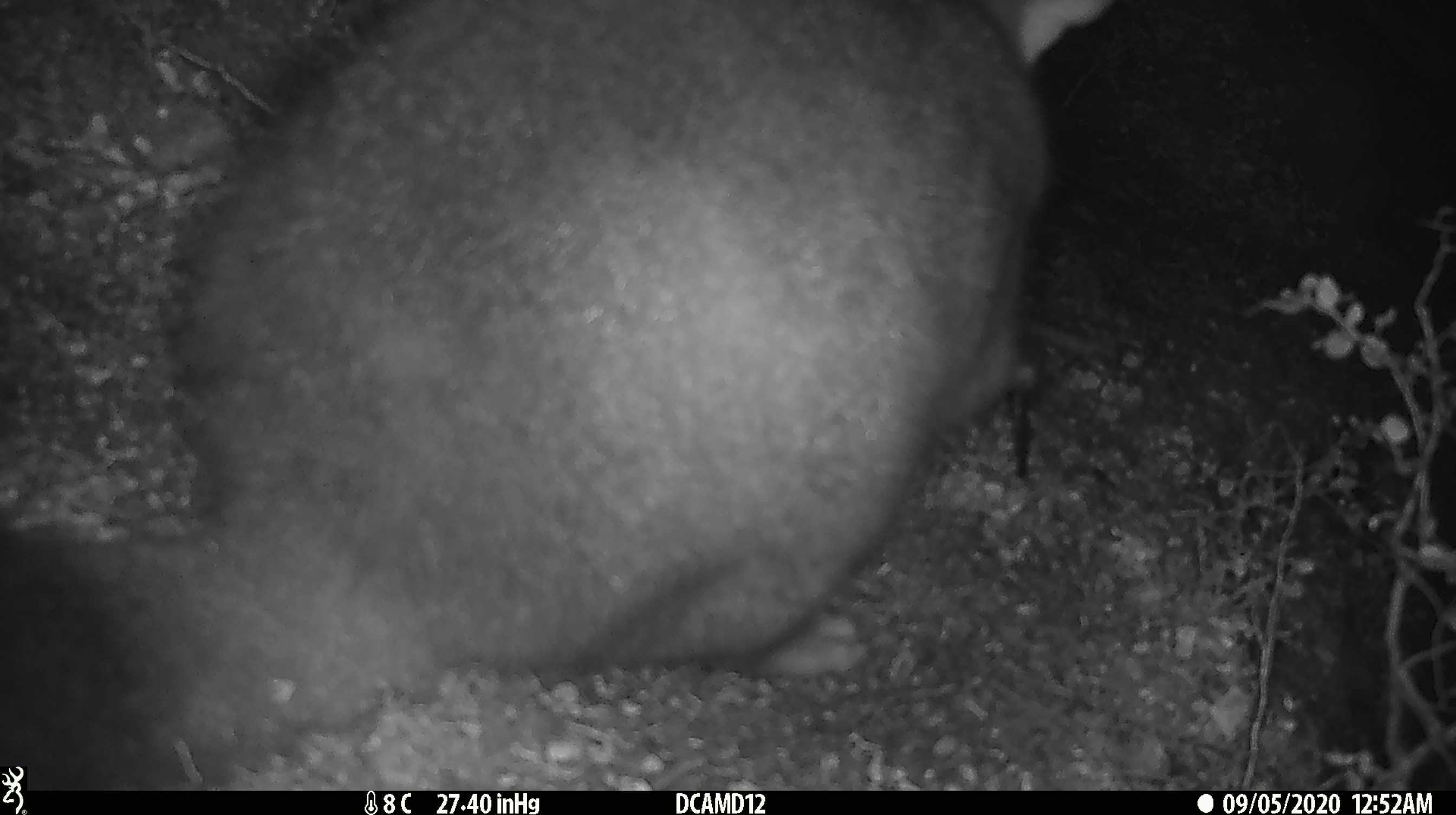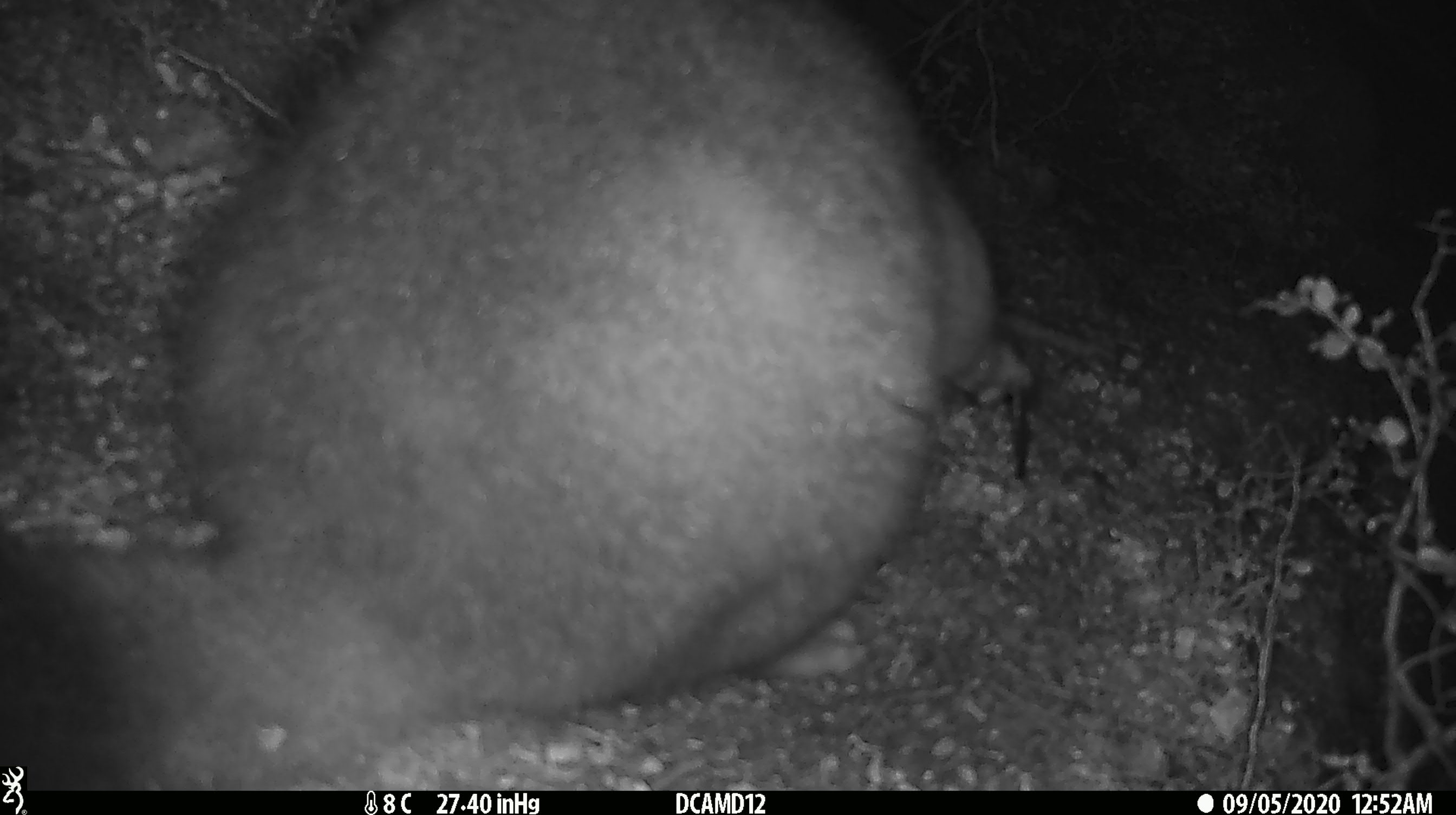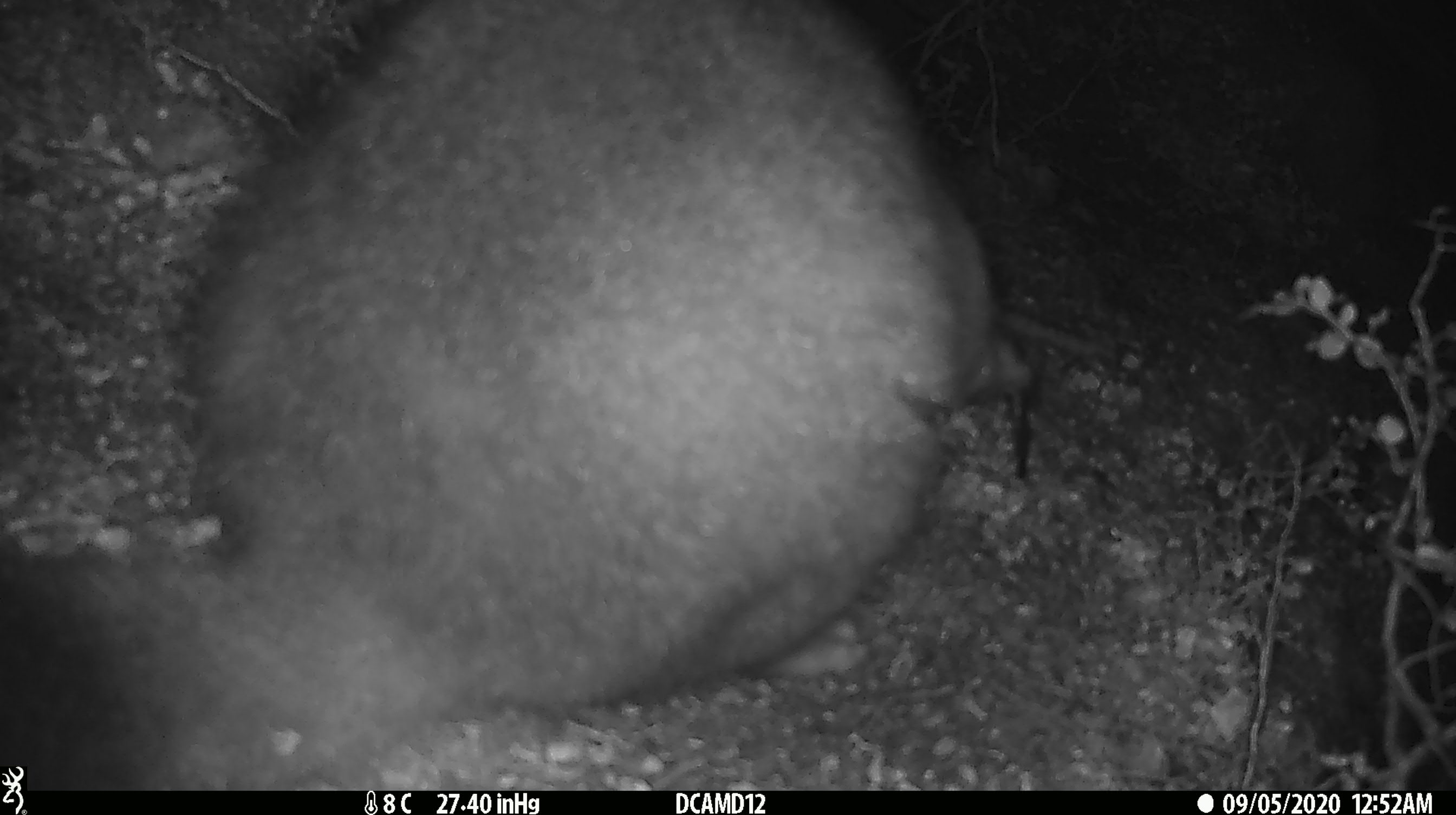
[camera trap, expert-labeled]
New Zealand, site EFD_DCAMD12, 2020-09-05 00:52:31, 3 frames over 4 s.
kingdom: Animalia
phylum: Chordata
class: Mammalia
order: Diprotodontia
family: Phalangeridae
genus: Trichosurus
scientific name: Trichosurus vulpecula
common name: common brushtail possum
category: possum